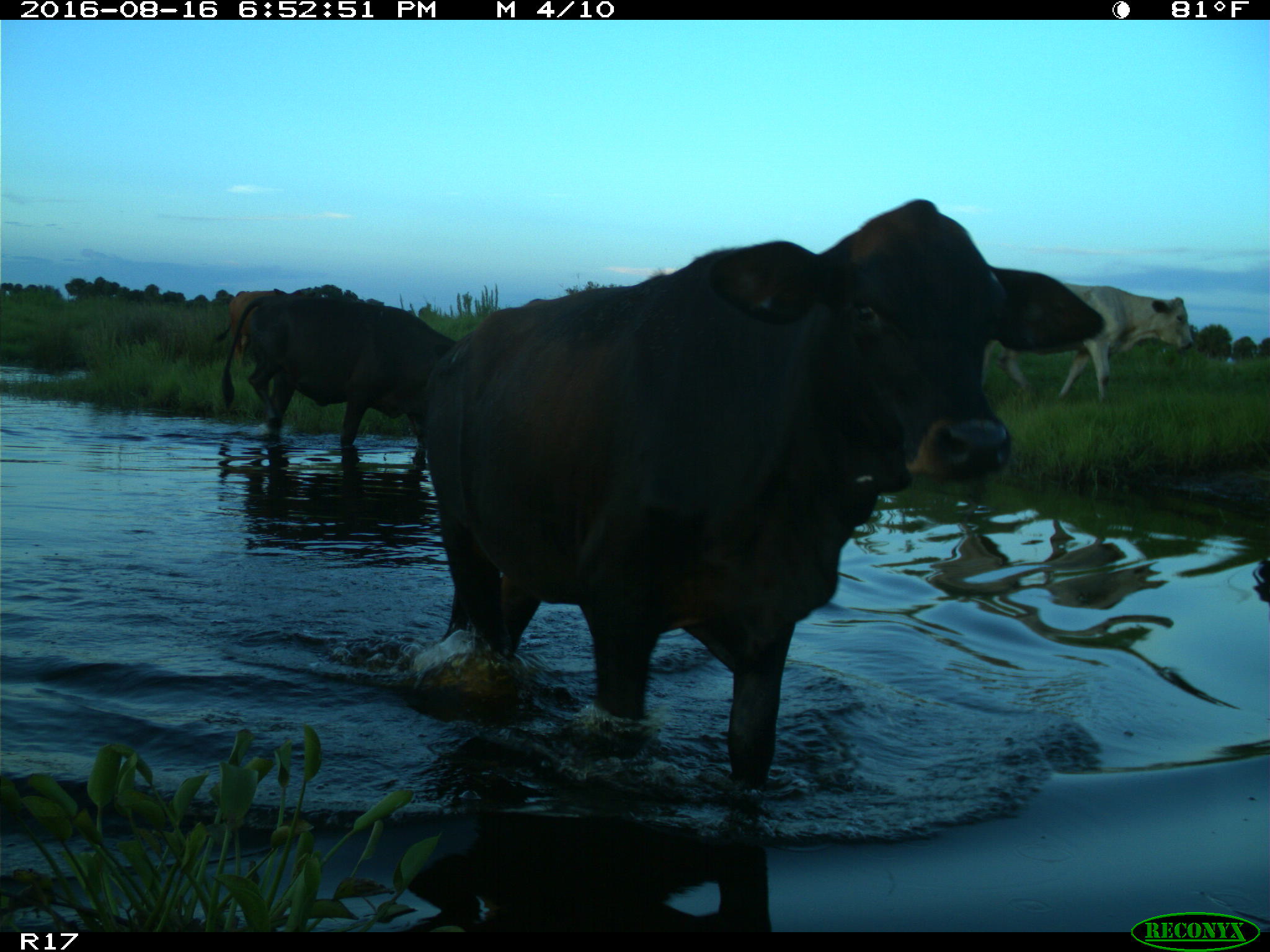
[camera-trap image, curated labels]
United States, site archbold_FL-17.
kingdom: Animalia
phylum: Chordata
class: Mammalia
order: Artiodactyla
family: Bovidae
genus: Bos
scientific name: Bos taurus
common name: domestic cow